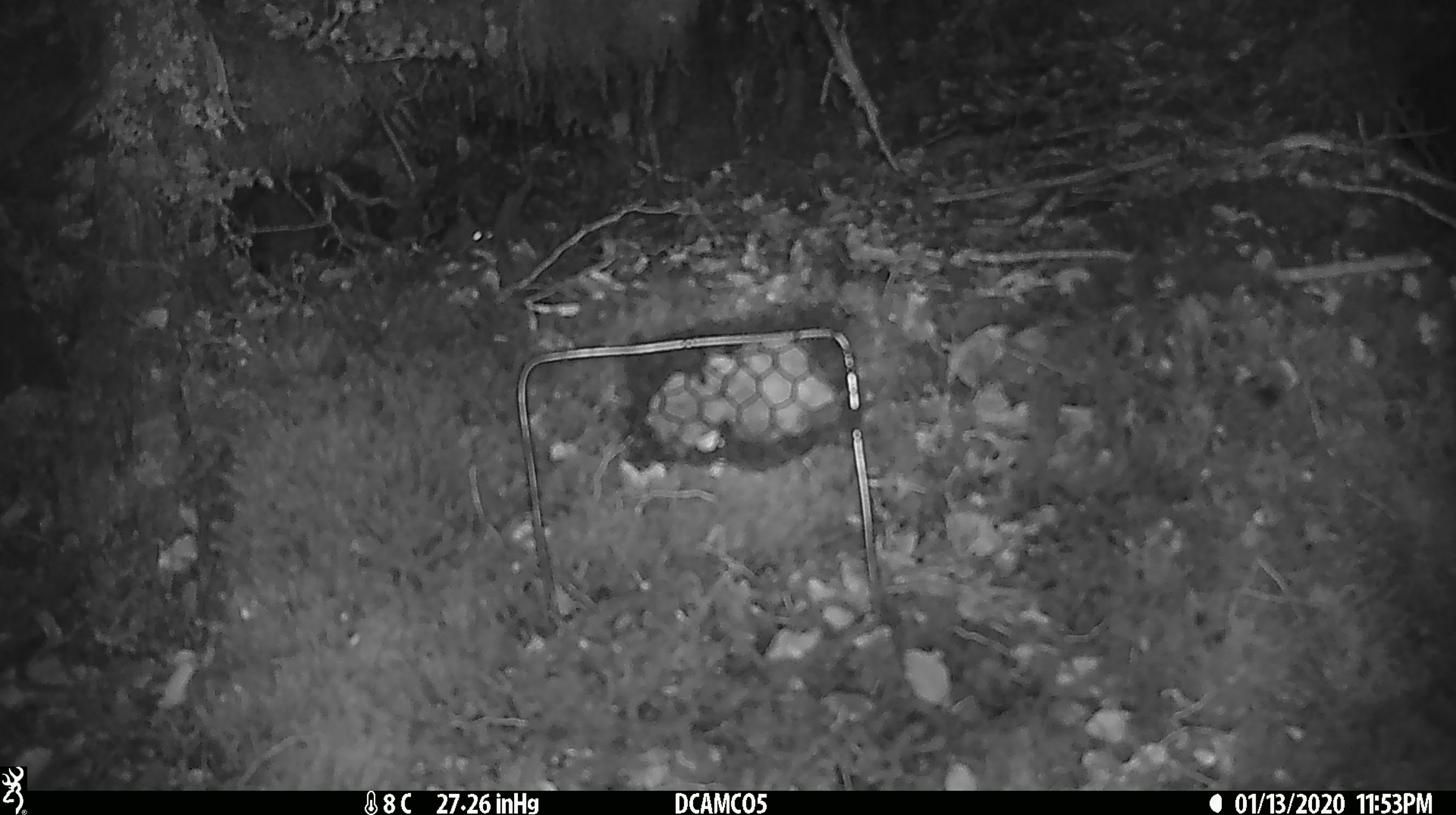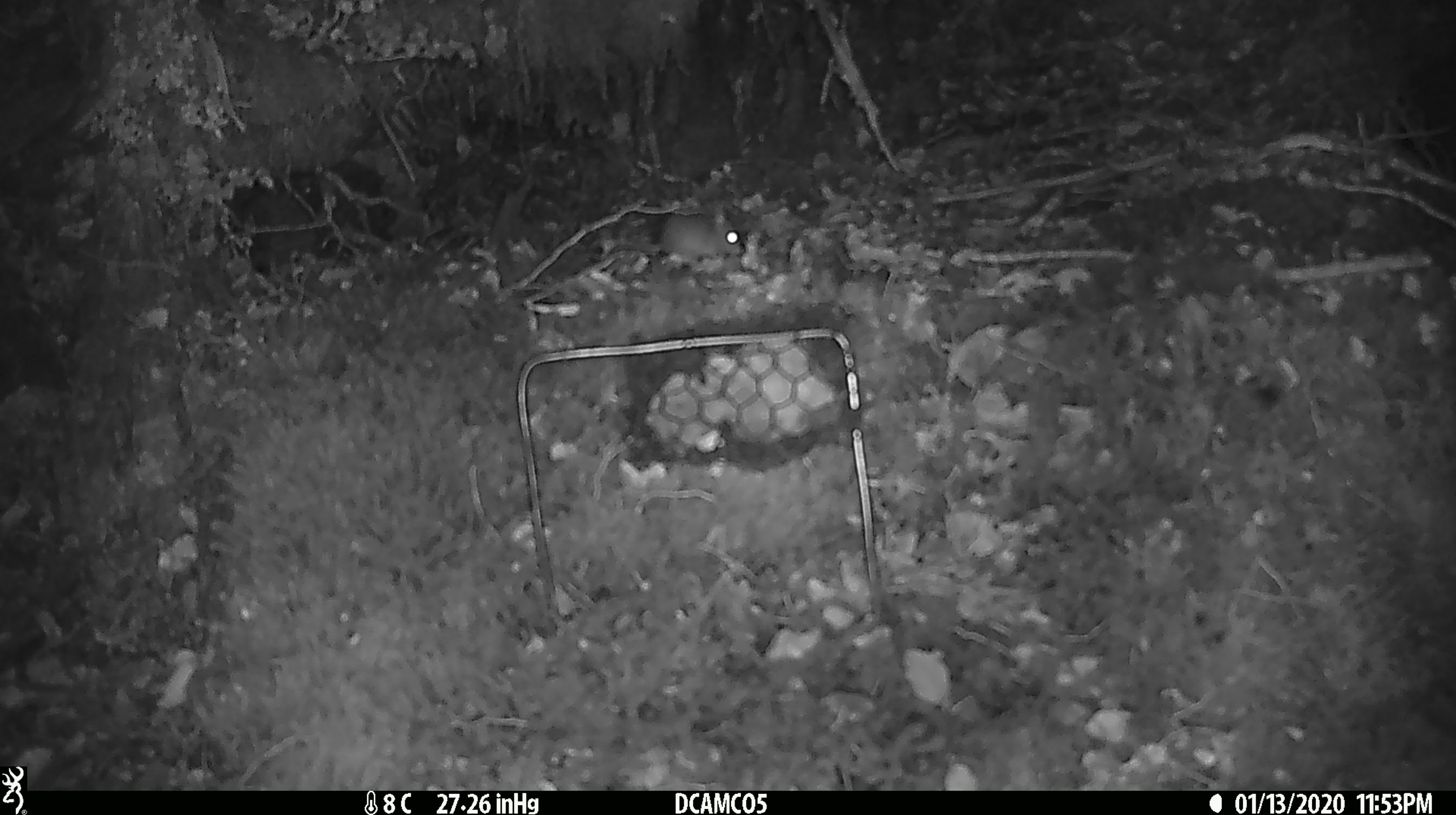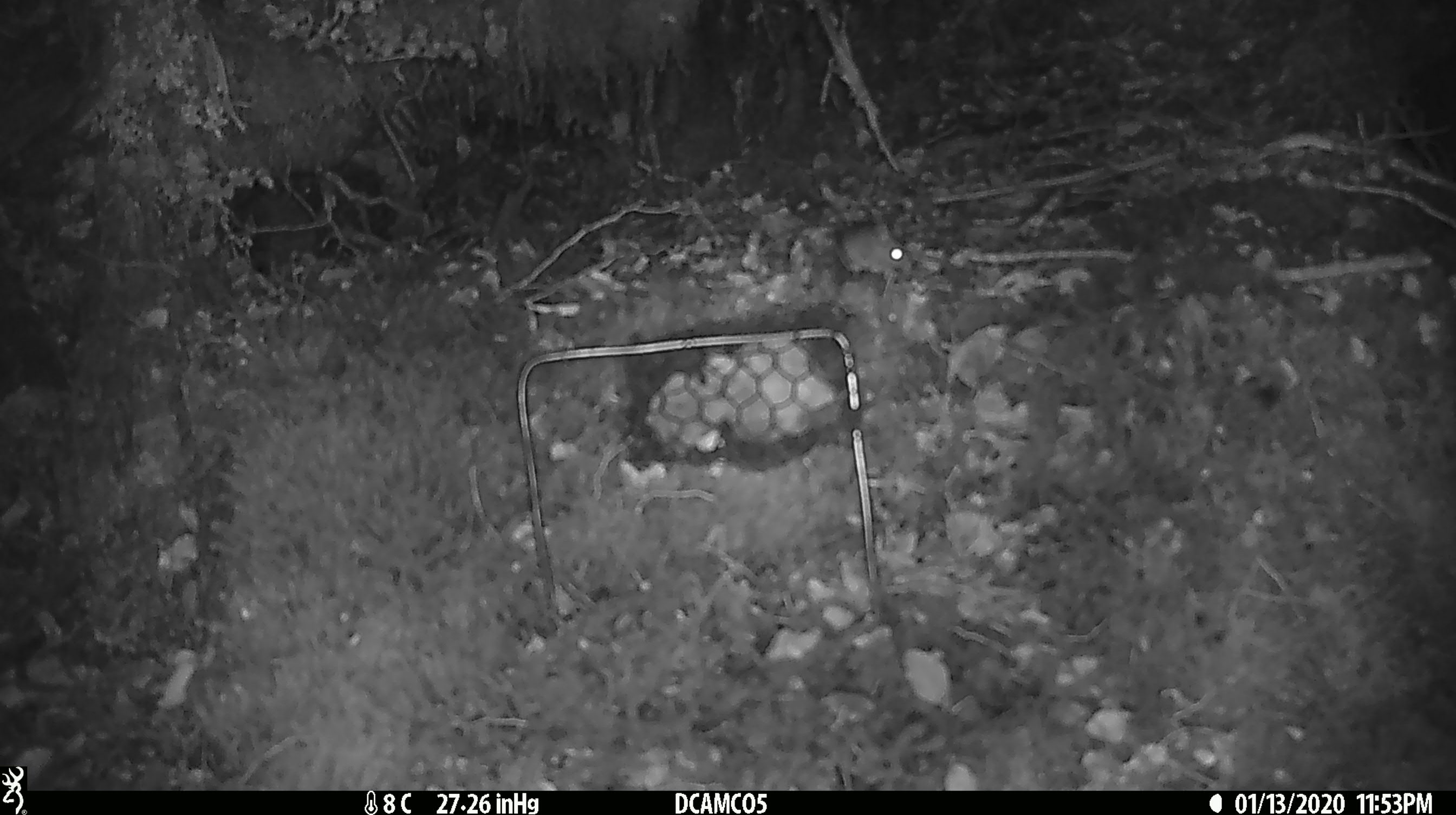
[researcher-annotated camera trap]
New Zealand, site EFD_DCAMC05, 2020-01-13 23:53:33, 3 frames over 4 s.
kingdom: Animalia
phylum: Chordata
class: Mammalia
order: Rodentia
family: Muridae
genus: Mus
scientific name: Mus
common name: mouse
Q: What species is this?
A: Mouse (Mus).